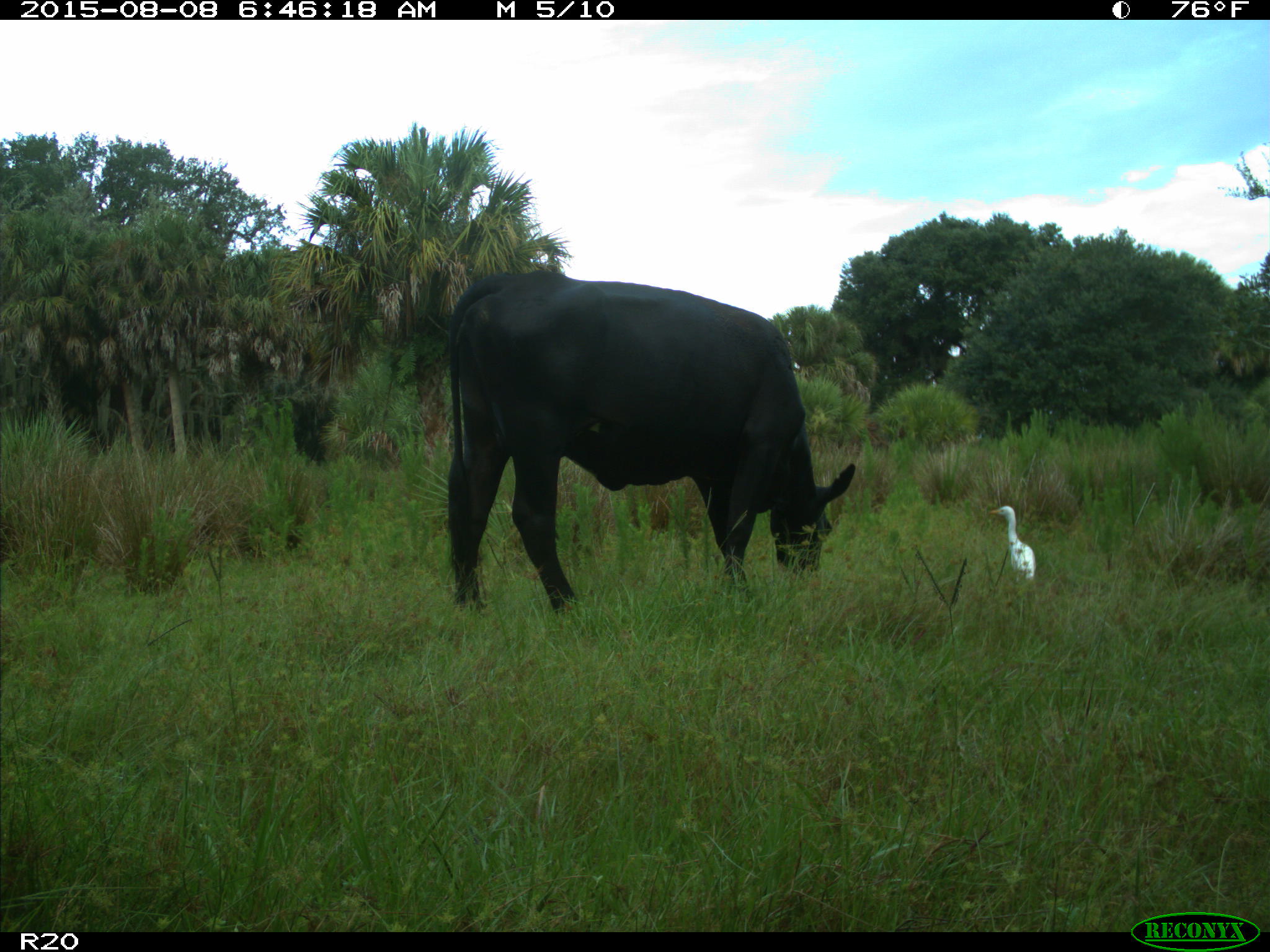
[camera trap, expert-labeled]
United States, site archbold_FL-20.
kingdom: Animalia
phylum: Chordata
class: Mammalia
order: Artiodactyla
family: Bovidae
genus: Bos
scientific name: Bos taurus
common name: domestic cow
Bos taurus (domestic cow).